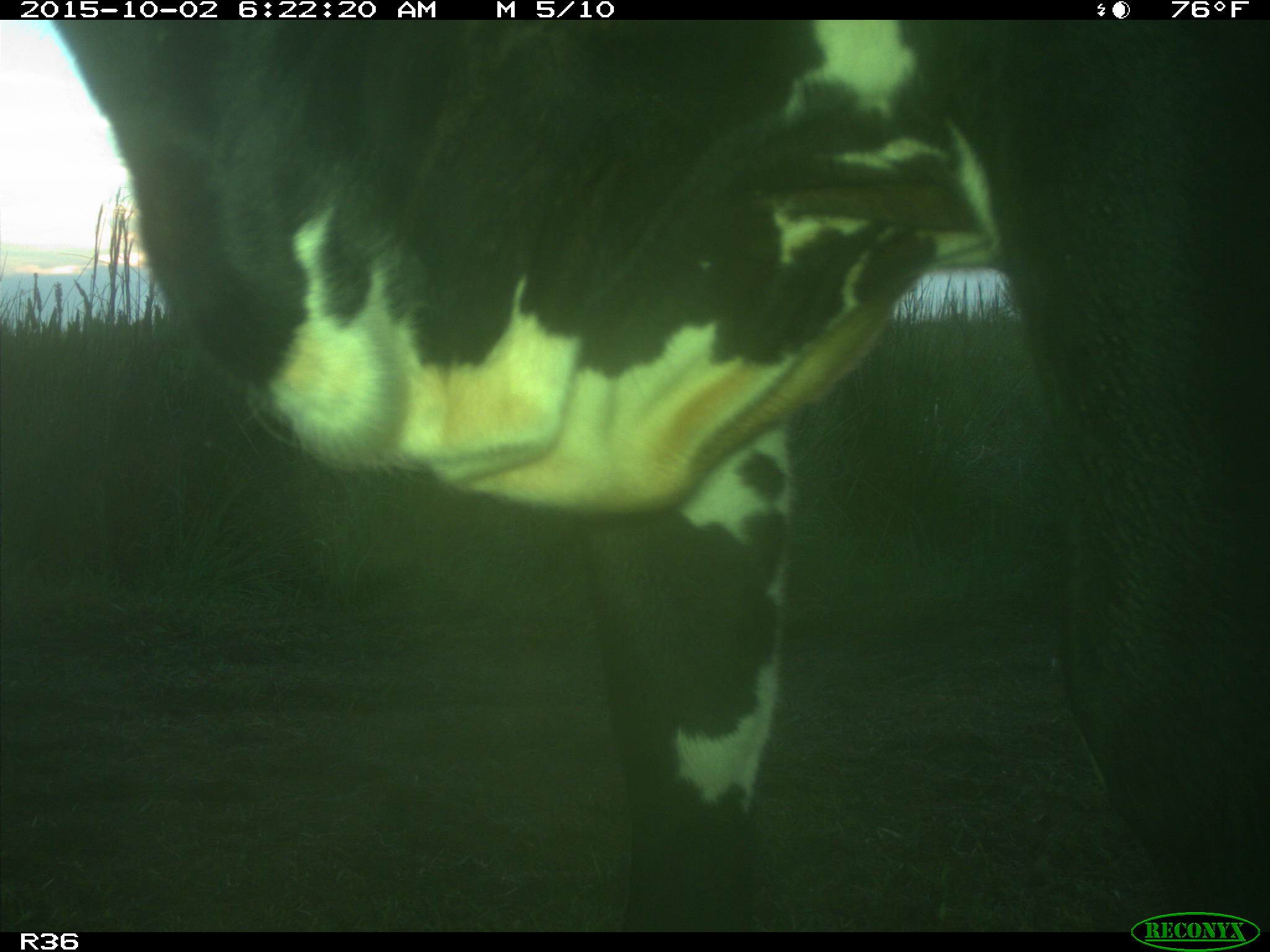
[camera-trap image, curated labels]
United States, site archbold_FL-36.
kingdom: Animalia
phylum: Chordata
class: Mammalia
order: Artiodactyla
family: Bovidae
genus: Bos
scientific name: Bos taurus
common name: domestic cow